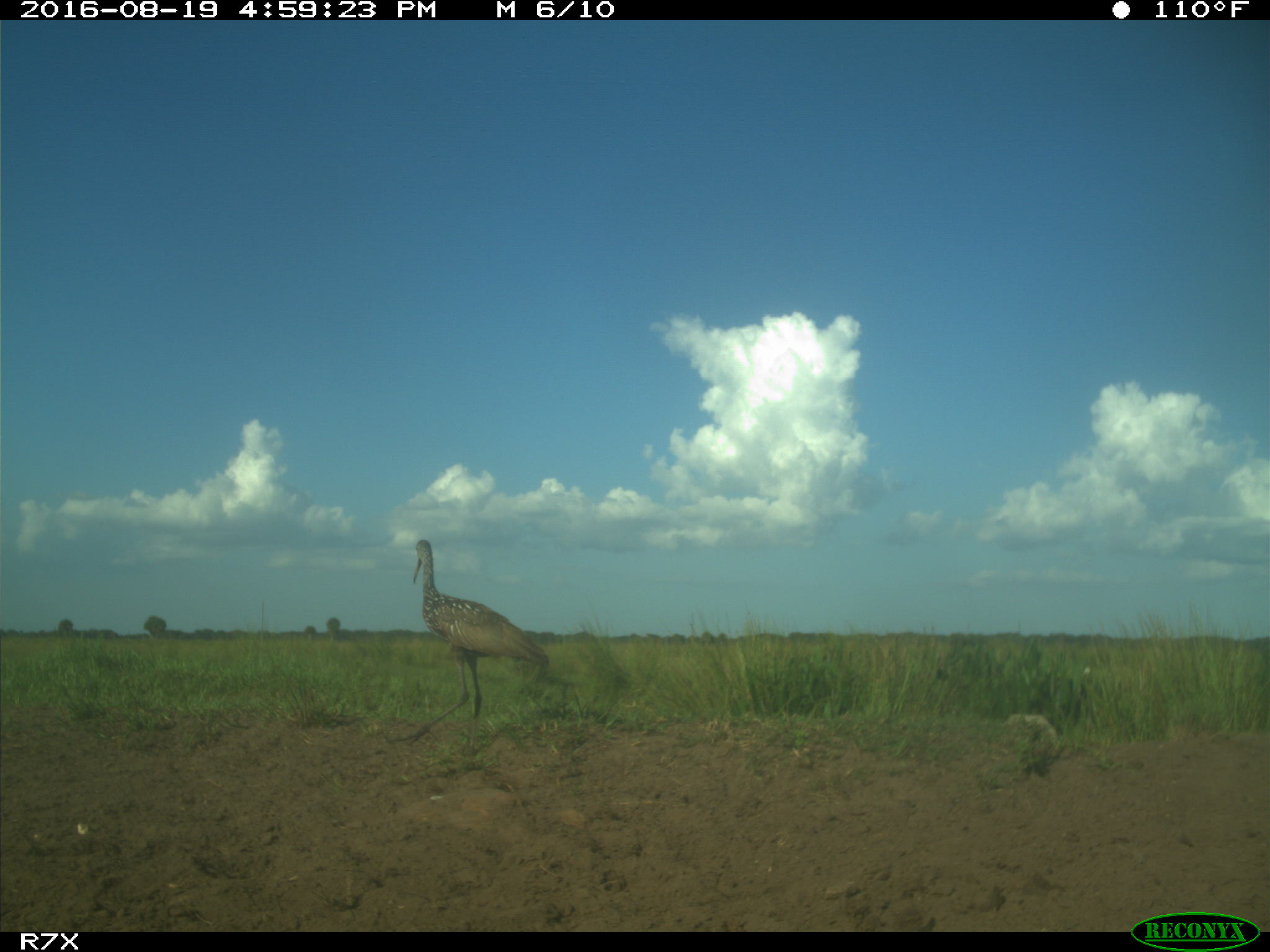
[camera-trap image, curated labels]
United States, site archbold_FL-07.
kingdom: Animalia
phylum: Chordata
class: Aves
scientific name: Aves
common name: birds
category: unidentified bird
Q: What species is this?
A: Unidentified bird (birds) (Aves).